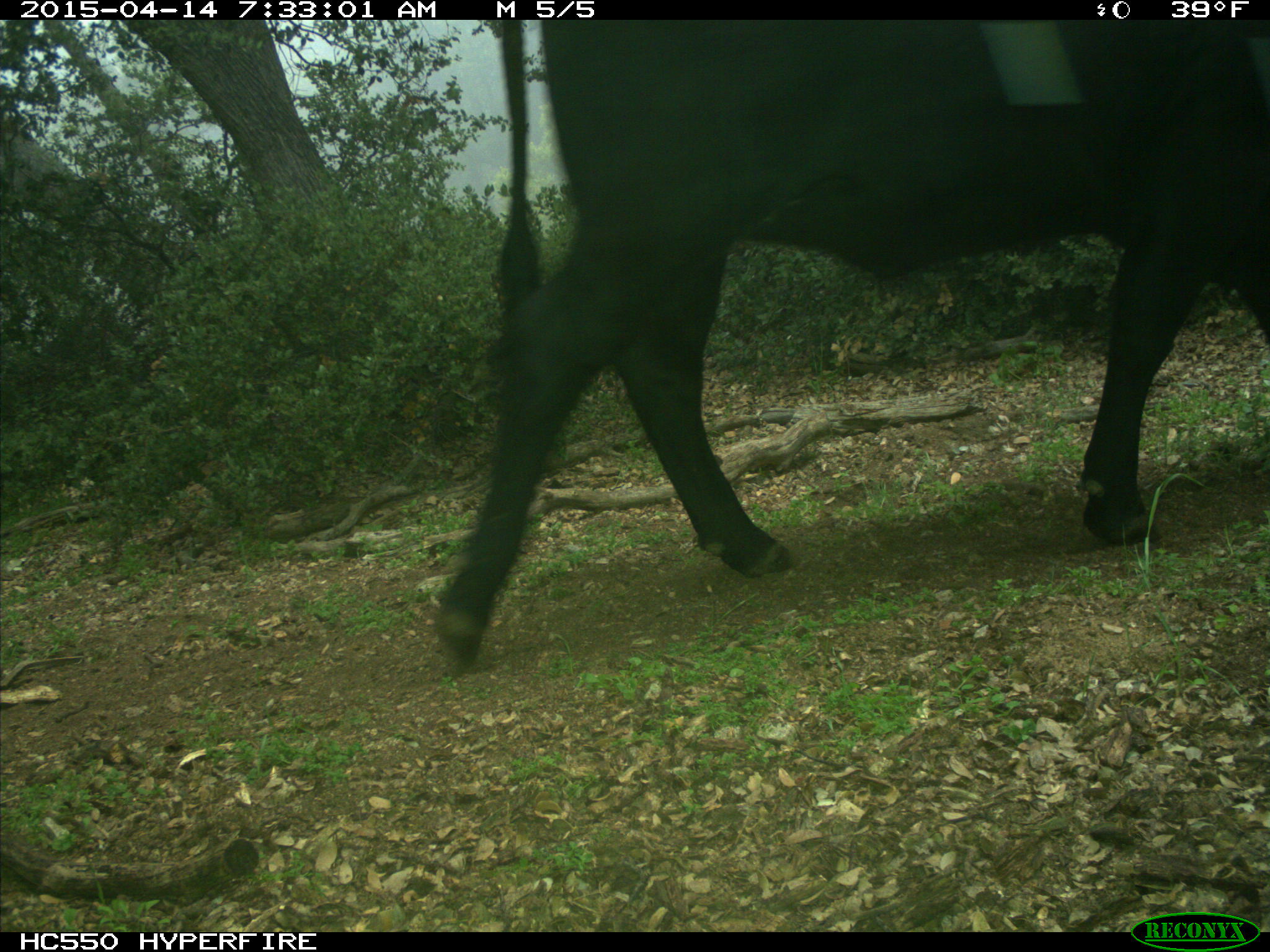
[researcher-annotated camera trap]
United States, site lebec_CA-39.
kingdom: Animalia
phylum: Chordata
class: Mammalia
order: Artiodactyla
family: Bovidae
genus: Bos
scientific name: Bos taurus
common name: domestic cow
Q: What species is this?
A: Bos taurus (domestic cow).